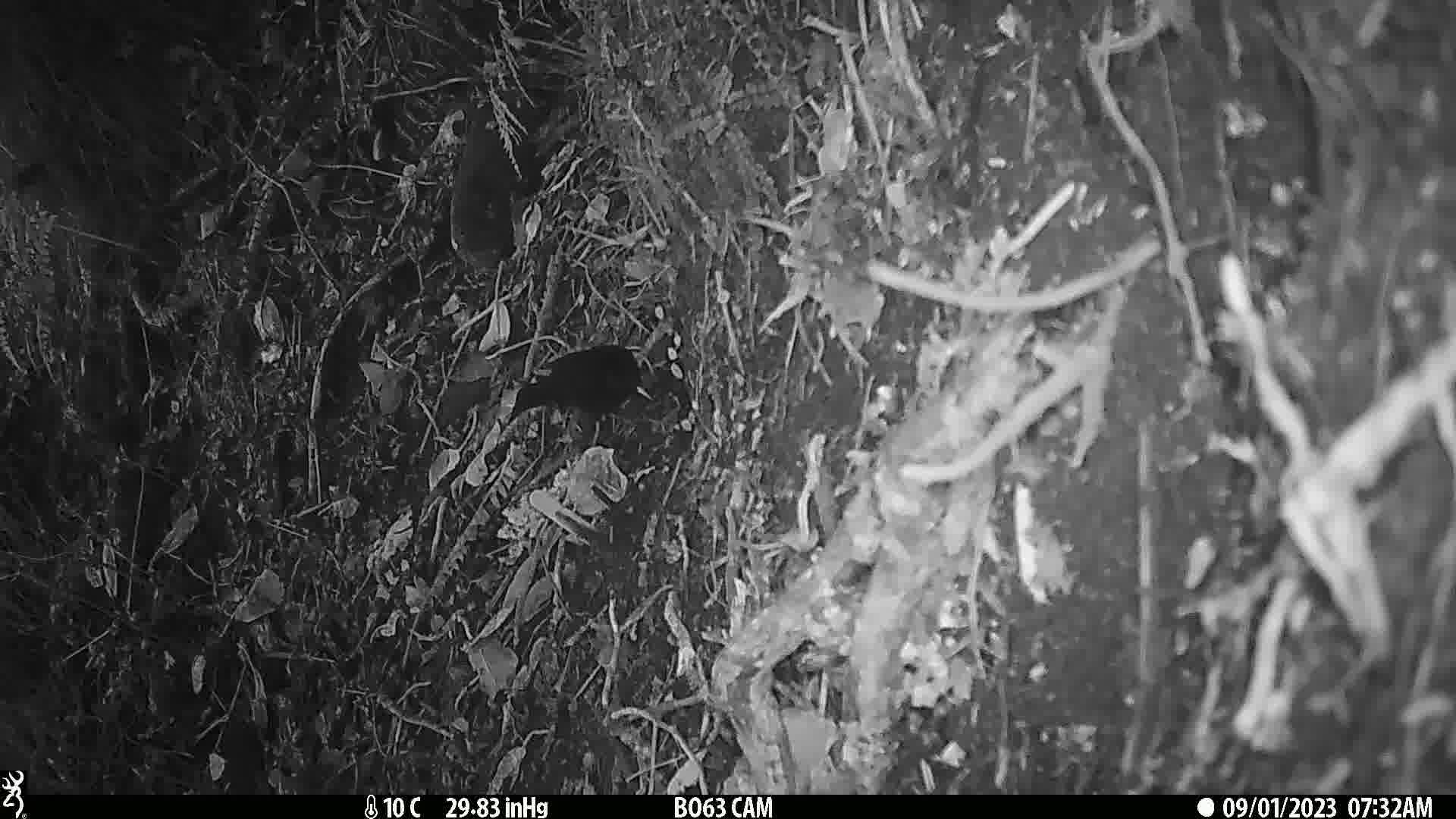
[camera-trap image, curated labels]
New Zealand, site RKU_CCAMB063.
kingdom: Animalia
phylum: Chordata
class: Aves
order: Passeriformes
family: Turdidae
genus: Turdus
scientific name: Turdus merula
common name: eurasian blackbird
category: blackbird